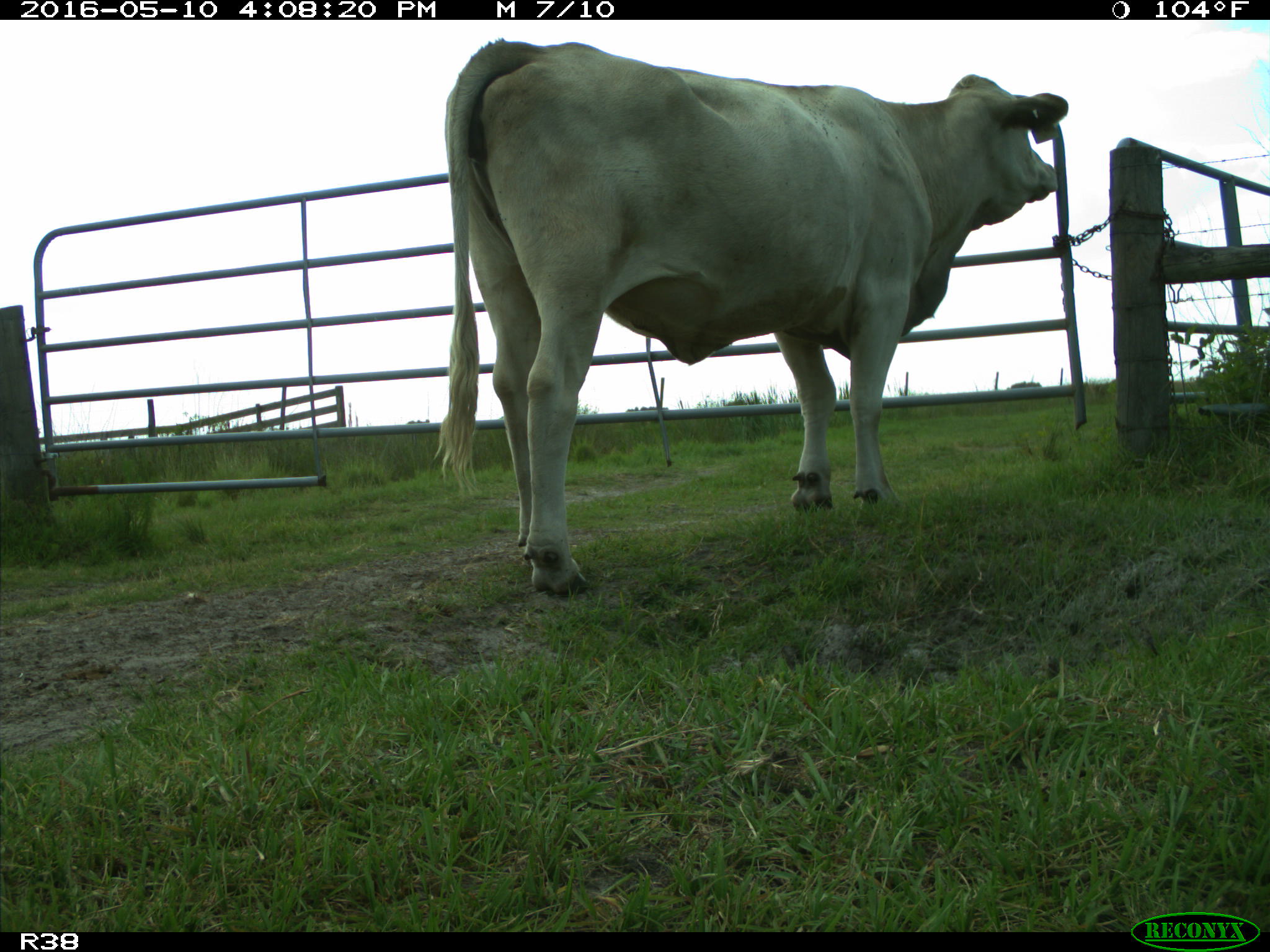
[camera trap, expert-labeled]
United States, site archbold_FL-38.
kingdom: Animalia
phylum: Chordata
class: Mammalia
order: Artiodactyla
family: Bovidae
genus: Bos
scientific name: Bos taurus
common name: domestic cow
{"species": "Bos taurus (domestic cow)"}